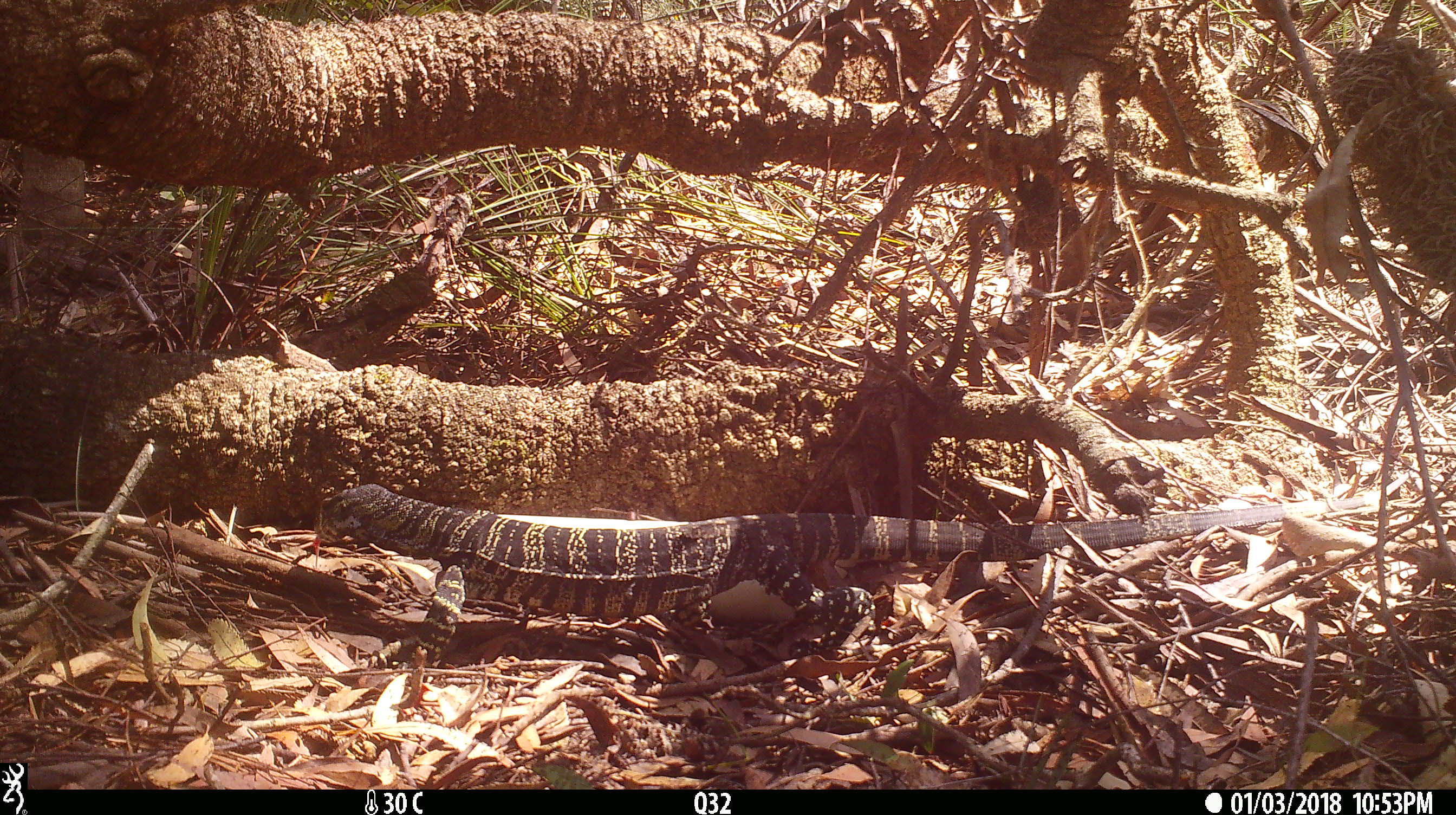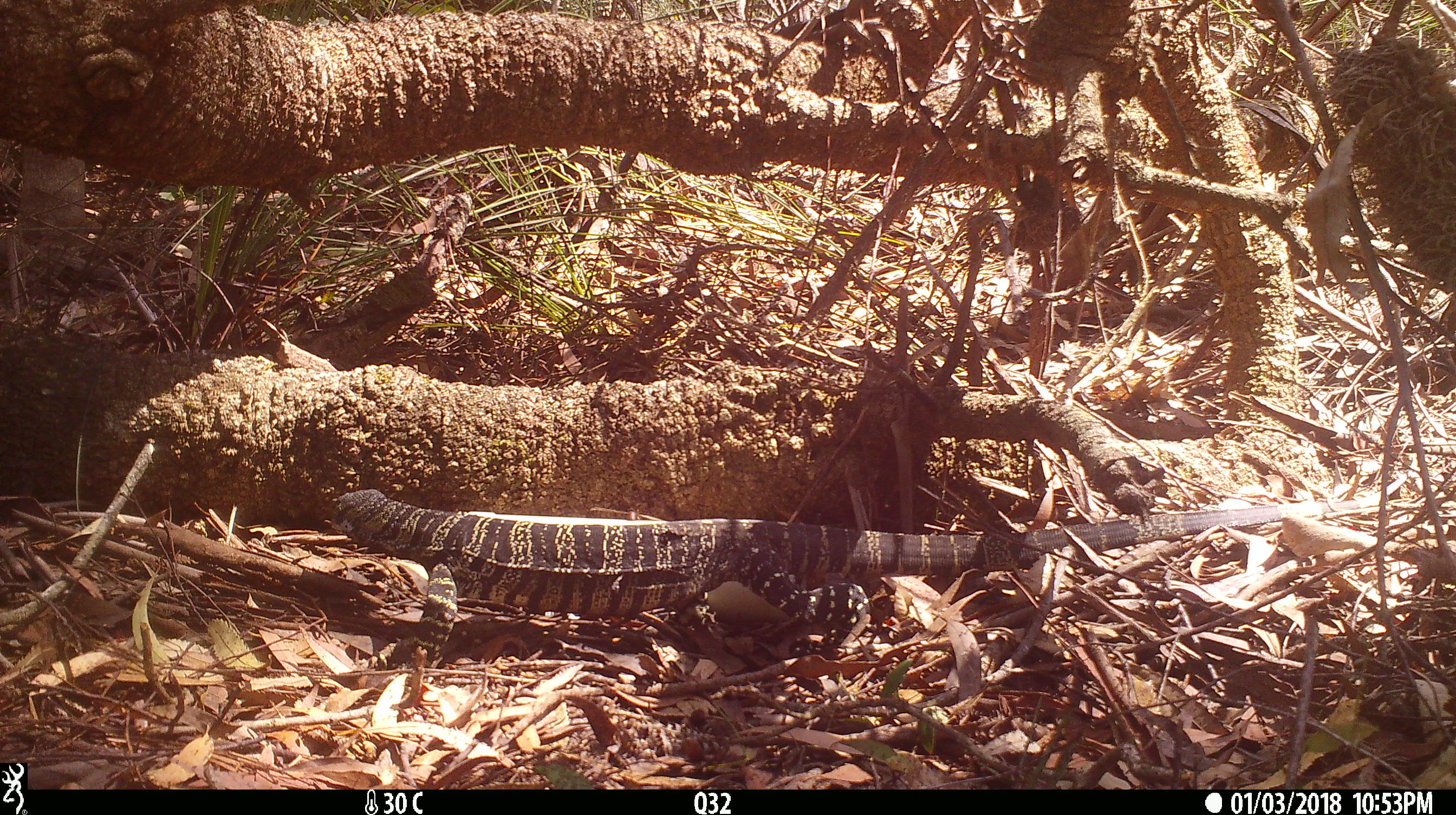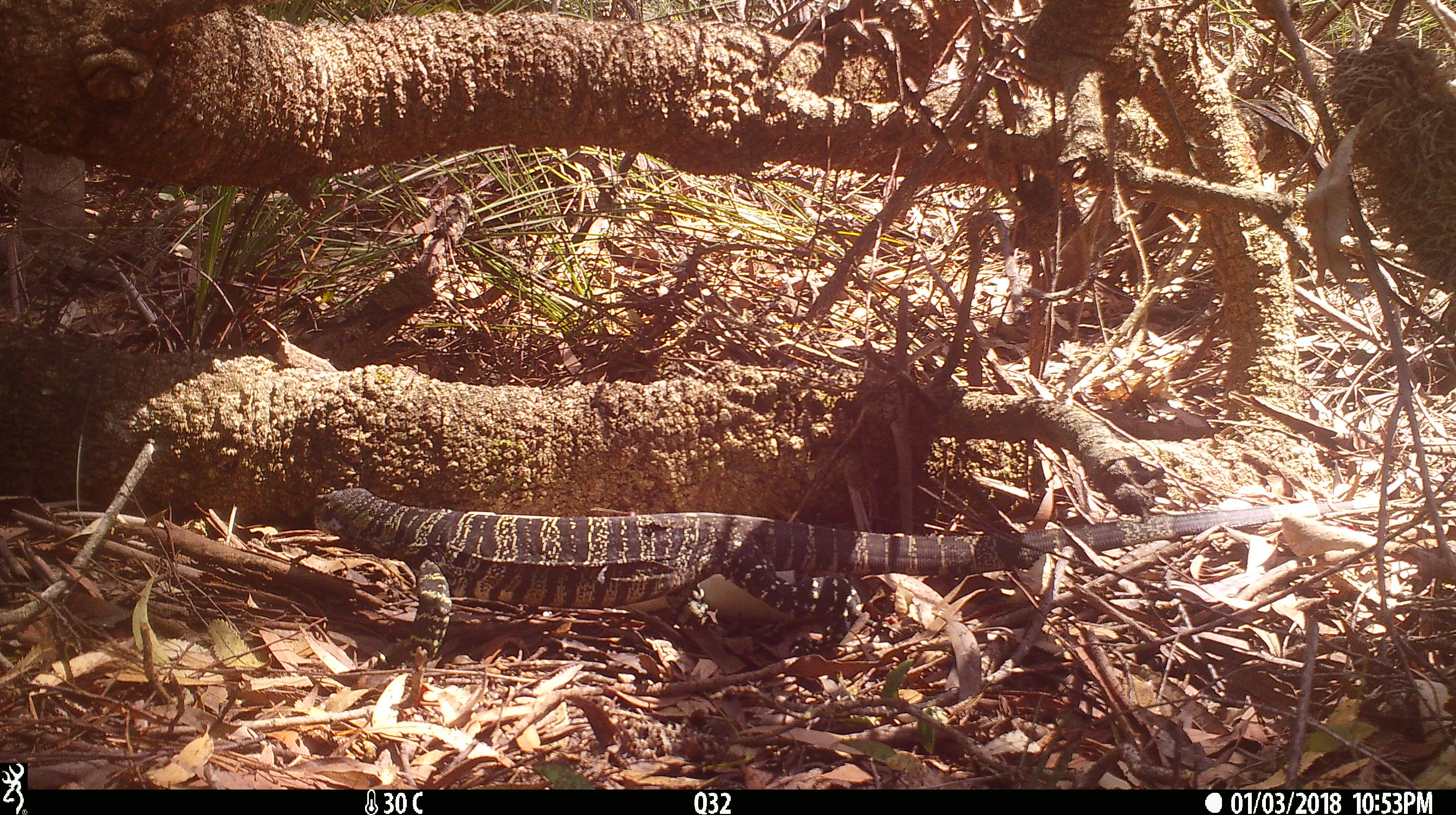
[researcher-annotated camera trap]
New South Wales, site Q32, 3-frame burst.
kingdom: Animalia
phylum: Chordata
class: Reptilia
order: Squamata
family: Varanidae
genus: Varanus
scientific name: Varanus varius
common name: lace monitor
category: goanna